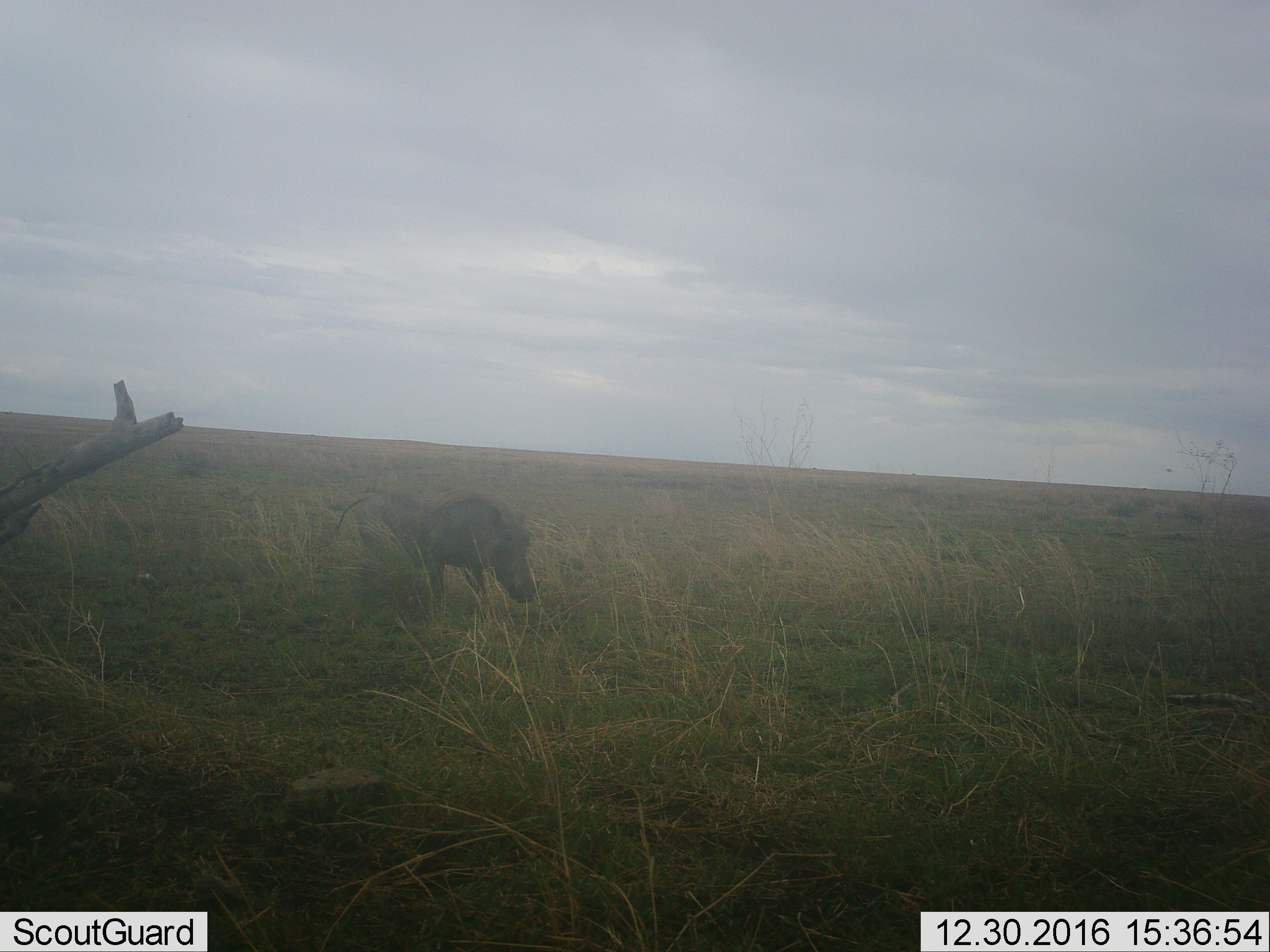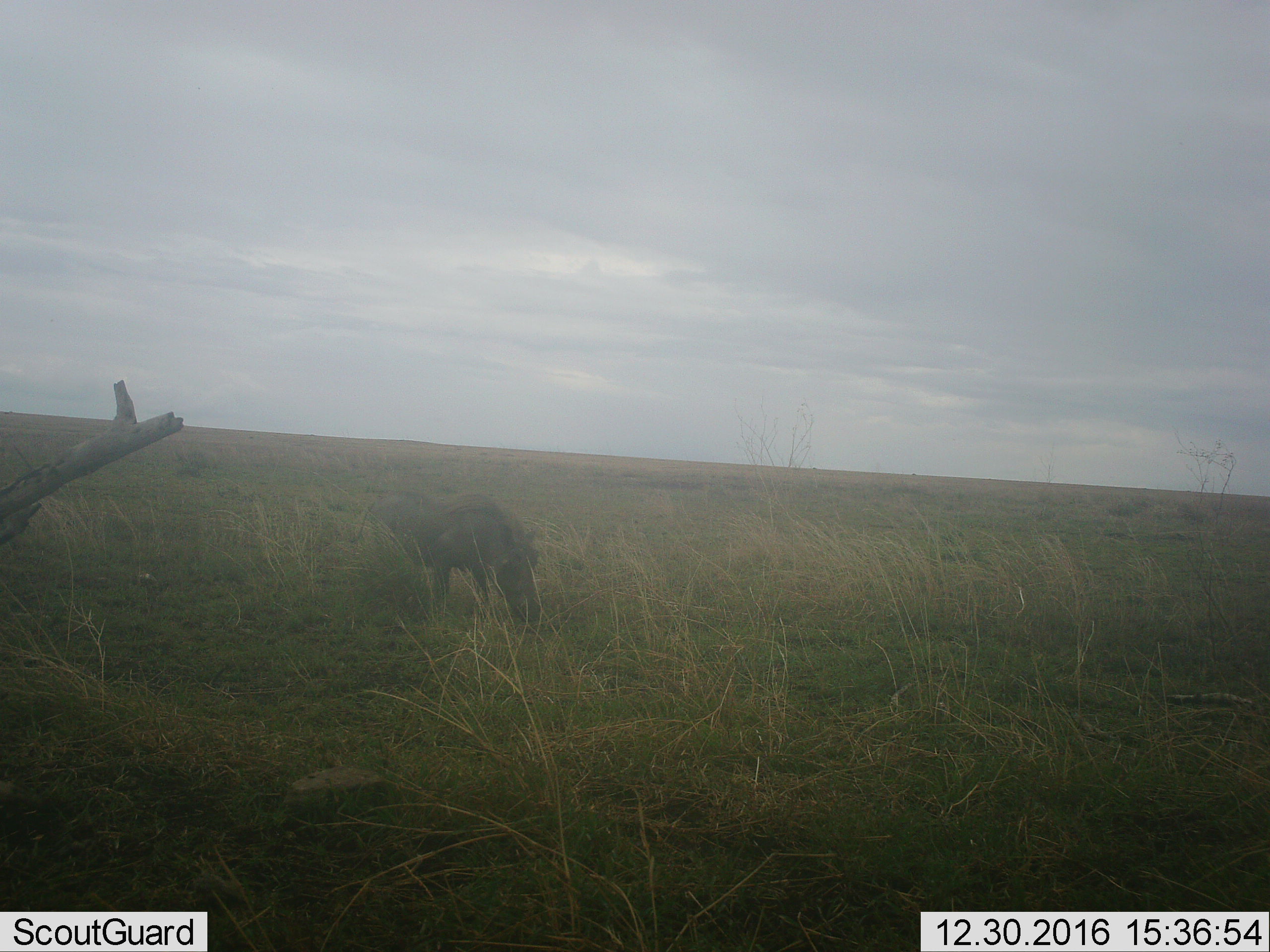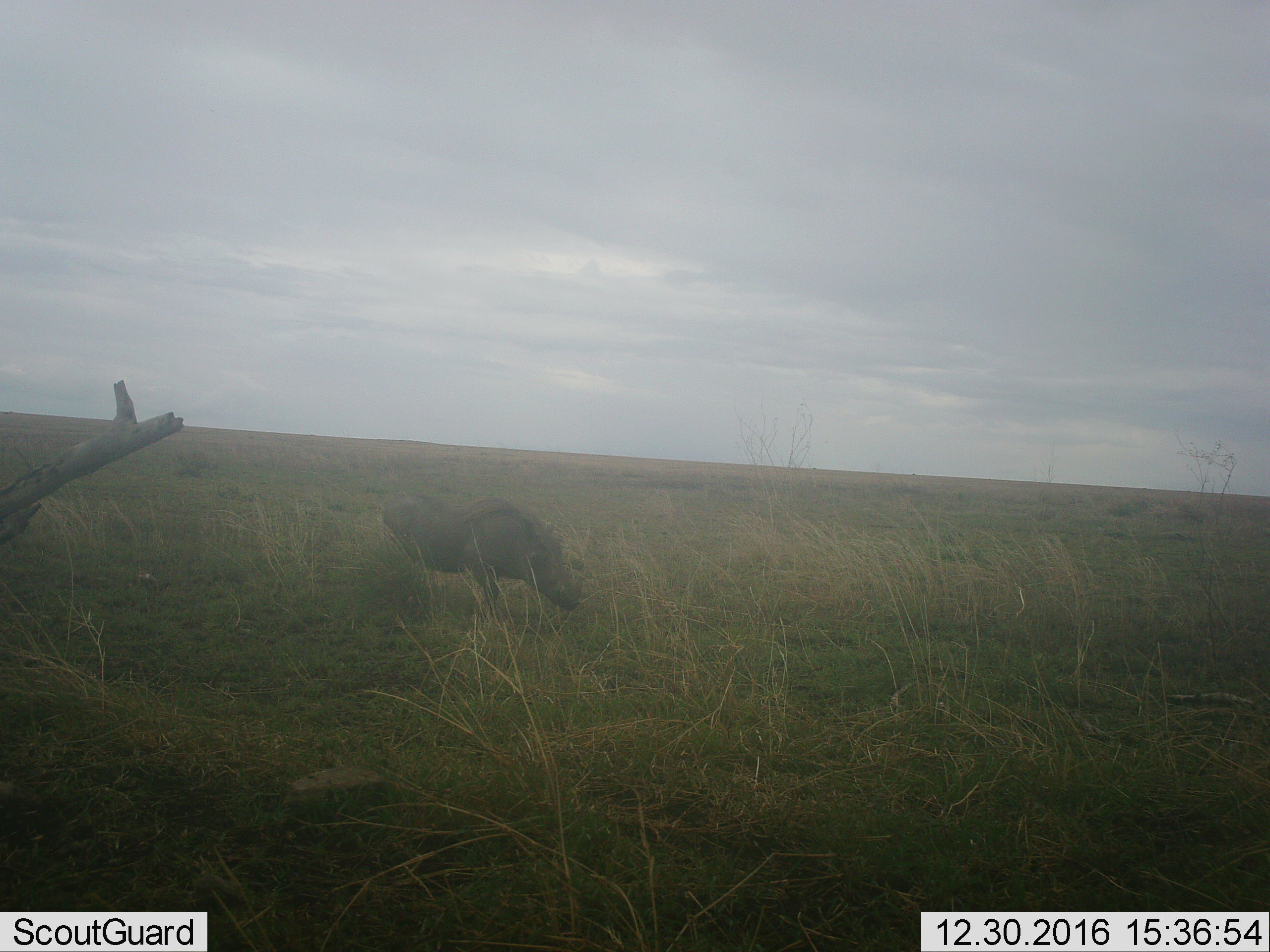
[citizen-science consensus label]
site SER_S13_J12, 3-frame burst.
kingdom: Animalia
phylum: Chordata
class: Mammalia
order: Artiodactyla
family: Suidae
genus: Phacochoerus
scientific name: Phacochoerus africanus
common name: warthog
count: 1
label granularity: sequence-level